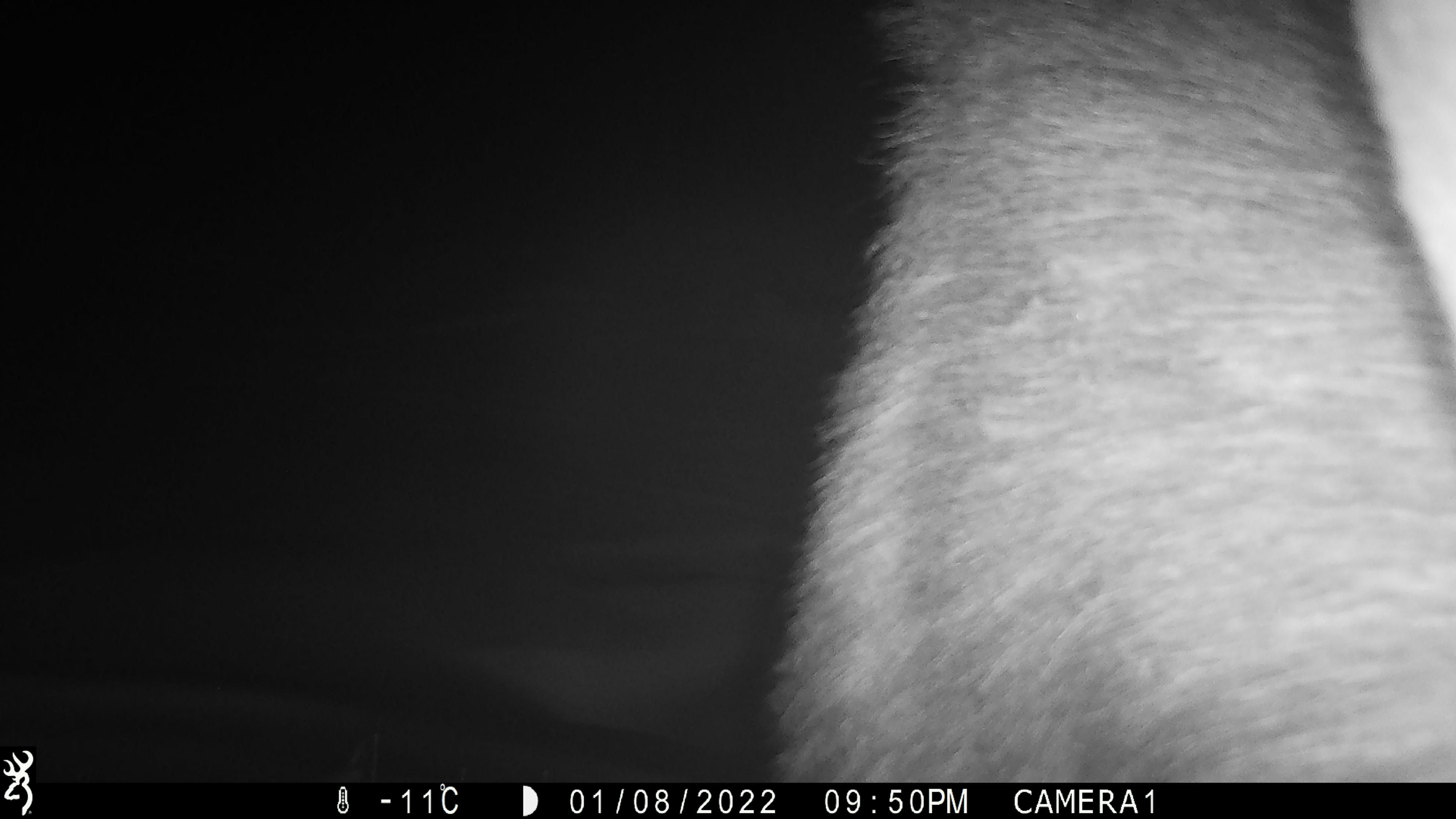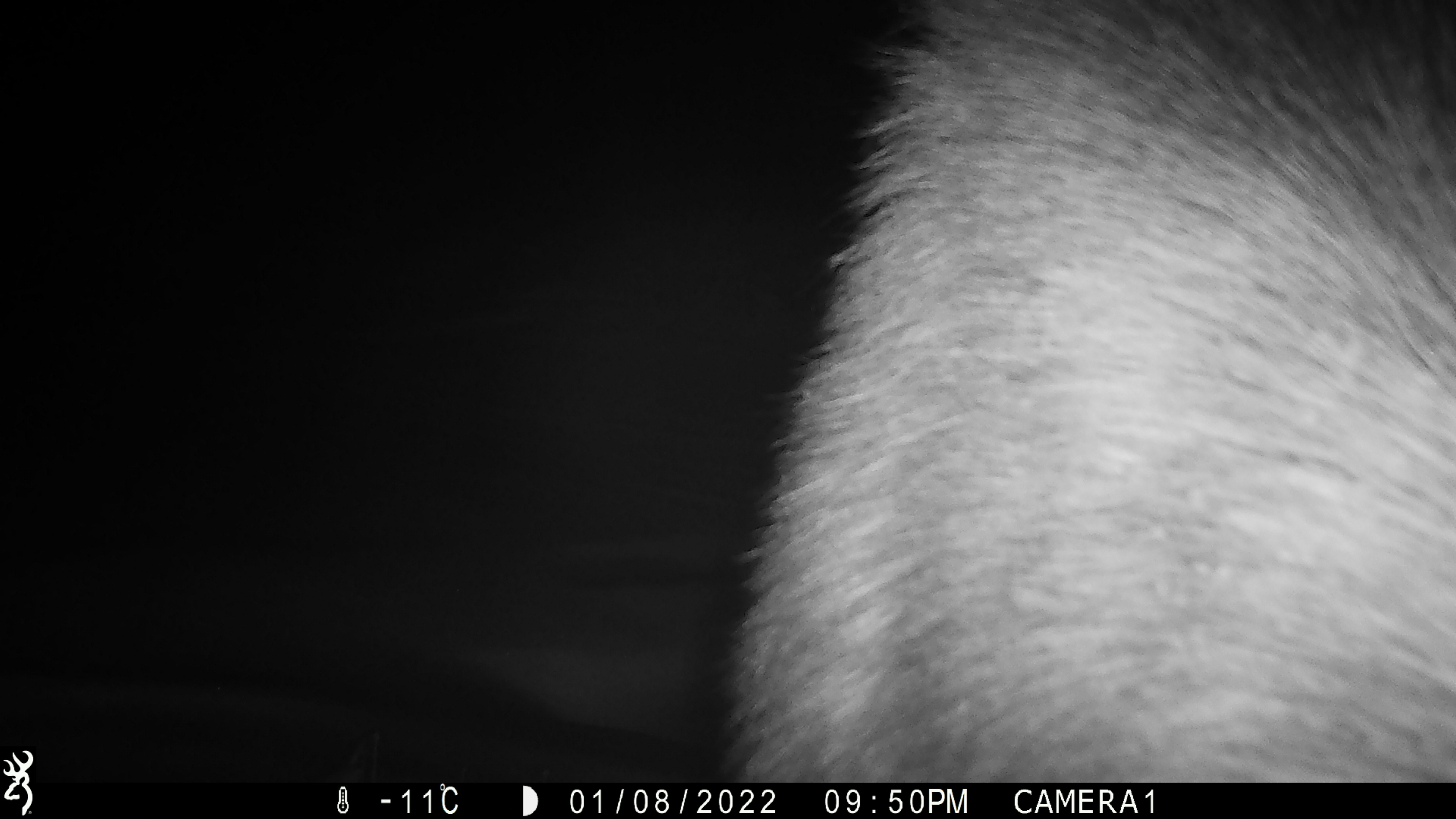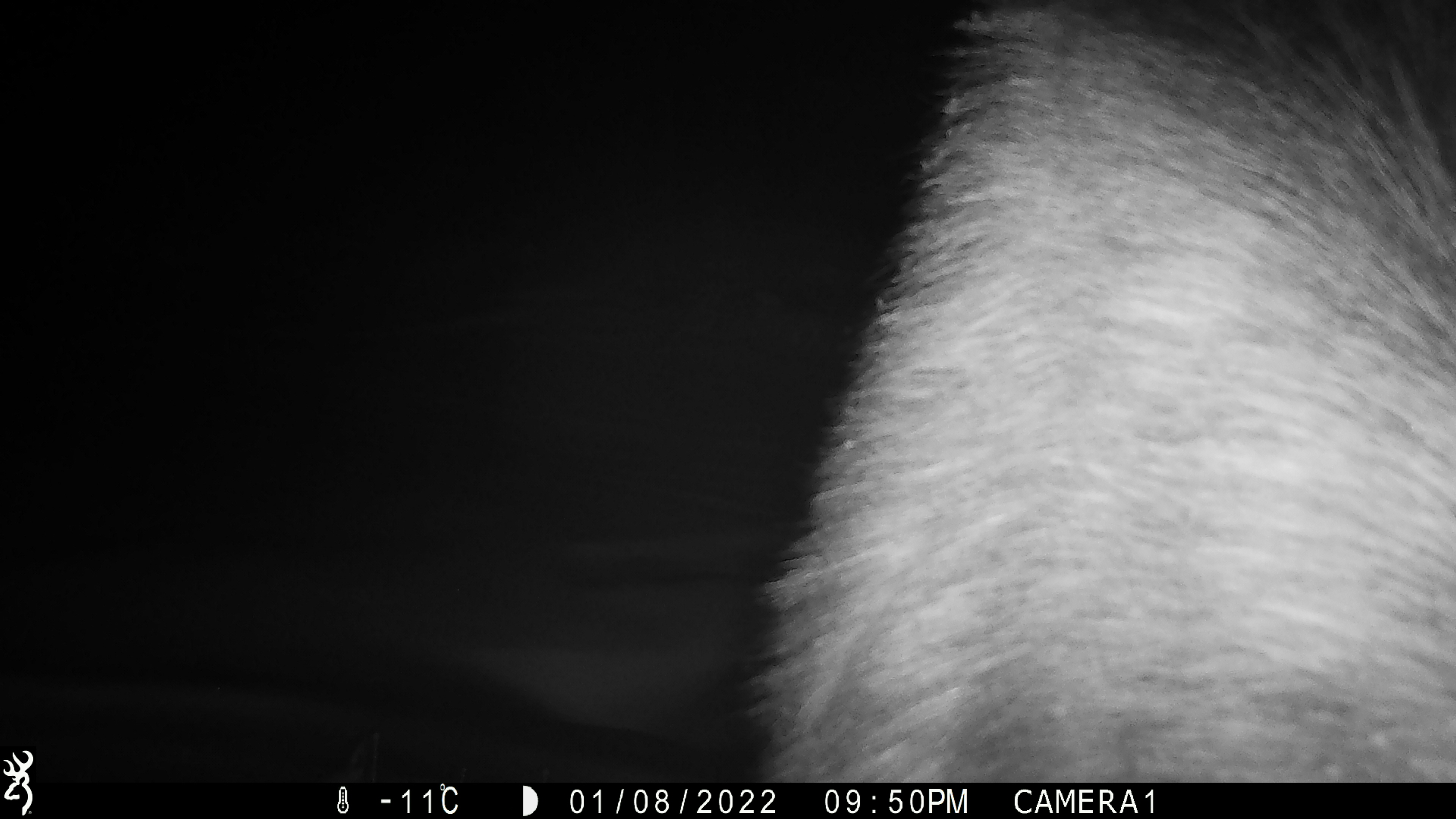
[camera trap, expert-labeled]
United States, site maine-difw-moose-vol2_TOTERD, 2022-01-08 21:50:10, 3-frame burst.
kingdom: Animalia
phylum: Chordata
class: Mammalia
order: Artiodactyla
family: Cervidae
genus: Alces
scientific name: Alces alces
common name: moose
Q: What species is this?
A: Moose (Alces alces).